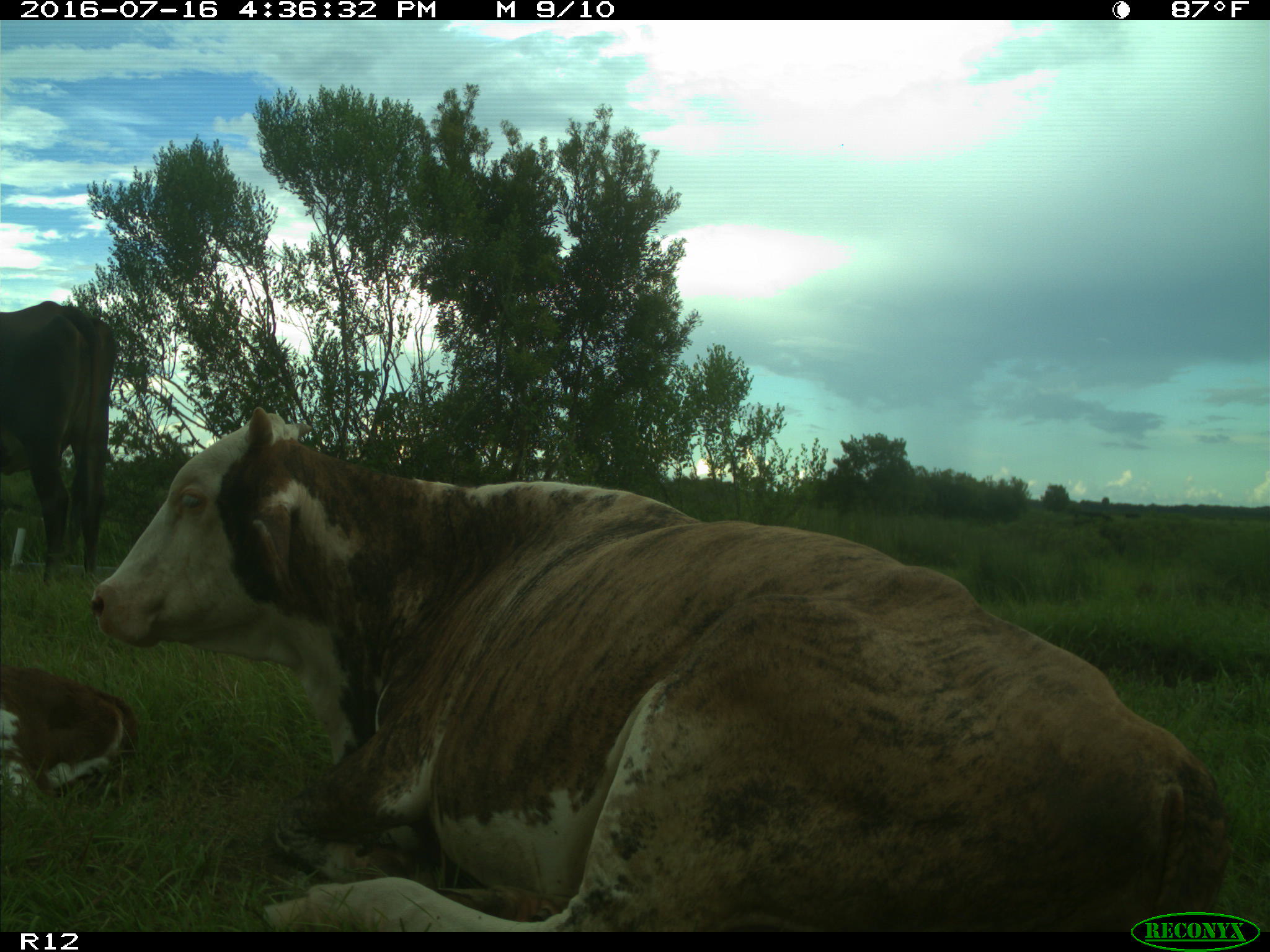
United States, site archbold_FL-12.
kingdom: Animalia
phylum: Chordata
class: Mammalia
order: Artiodactyla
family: Bovidae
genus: Bos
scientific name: Bos taurus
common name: domestic cow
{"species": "Bos taurus (domestic cow)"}